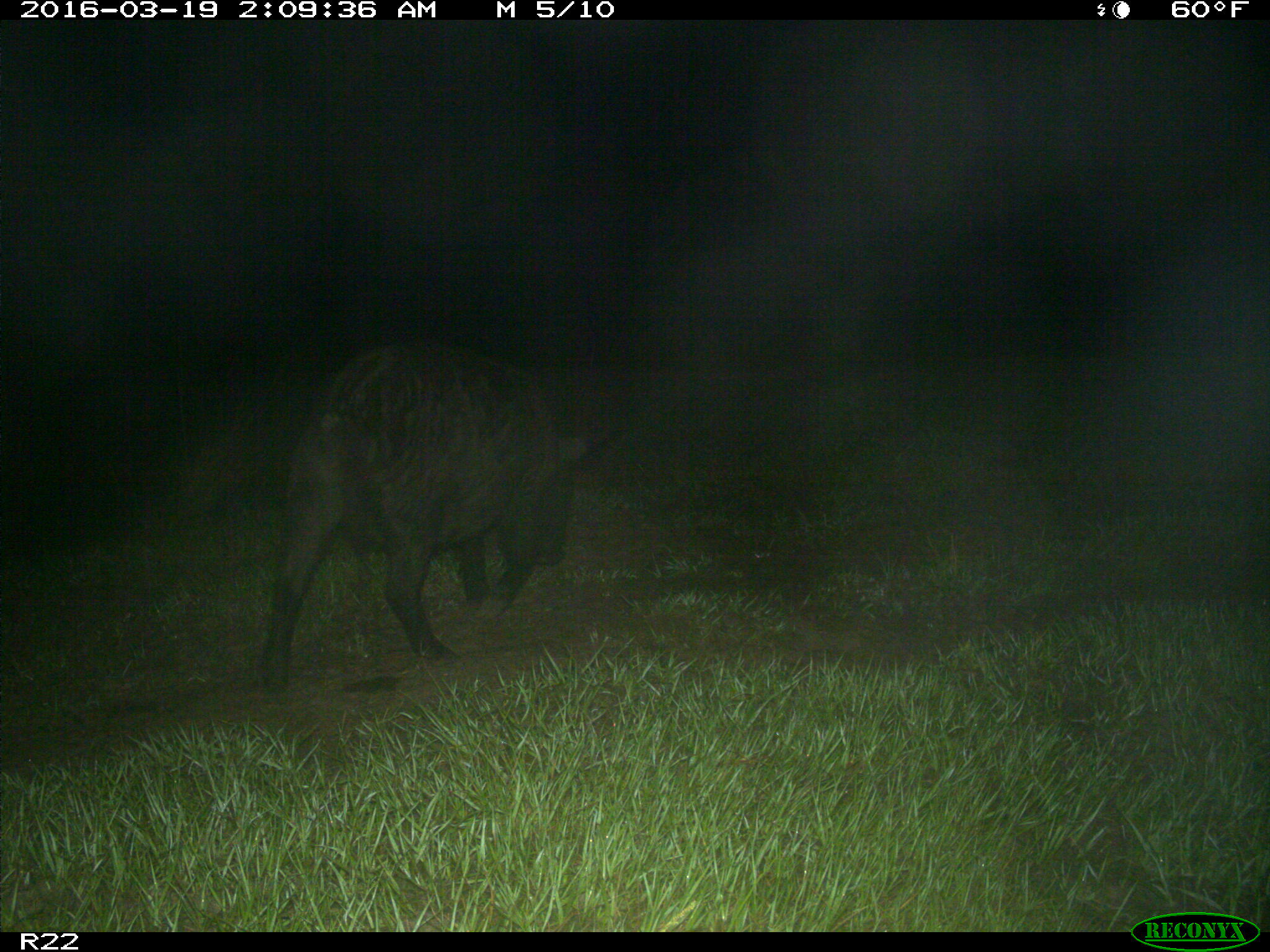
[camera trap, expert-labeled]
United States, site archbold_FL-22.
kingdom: Animalia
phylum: Chordata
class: Mammalia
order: Artiodactyla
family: Suidae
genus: Sus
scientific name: Sus scrofa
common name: wild boar